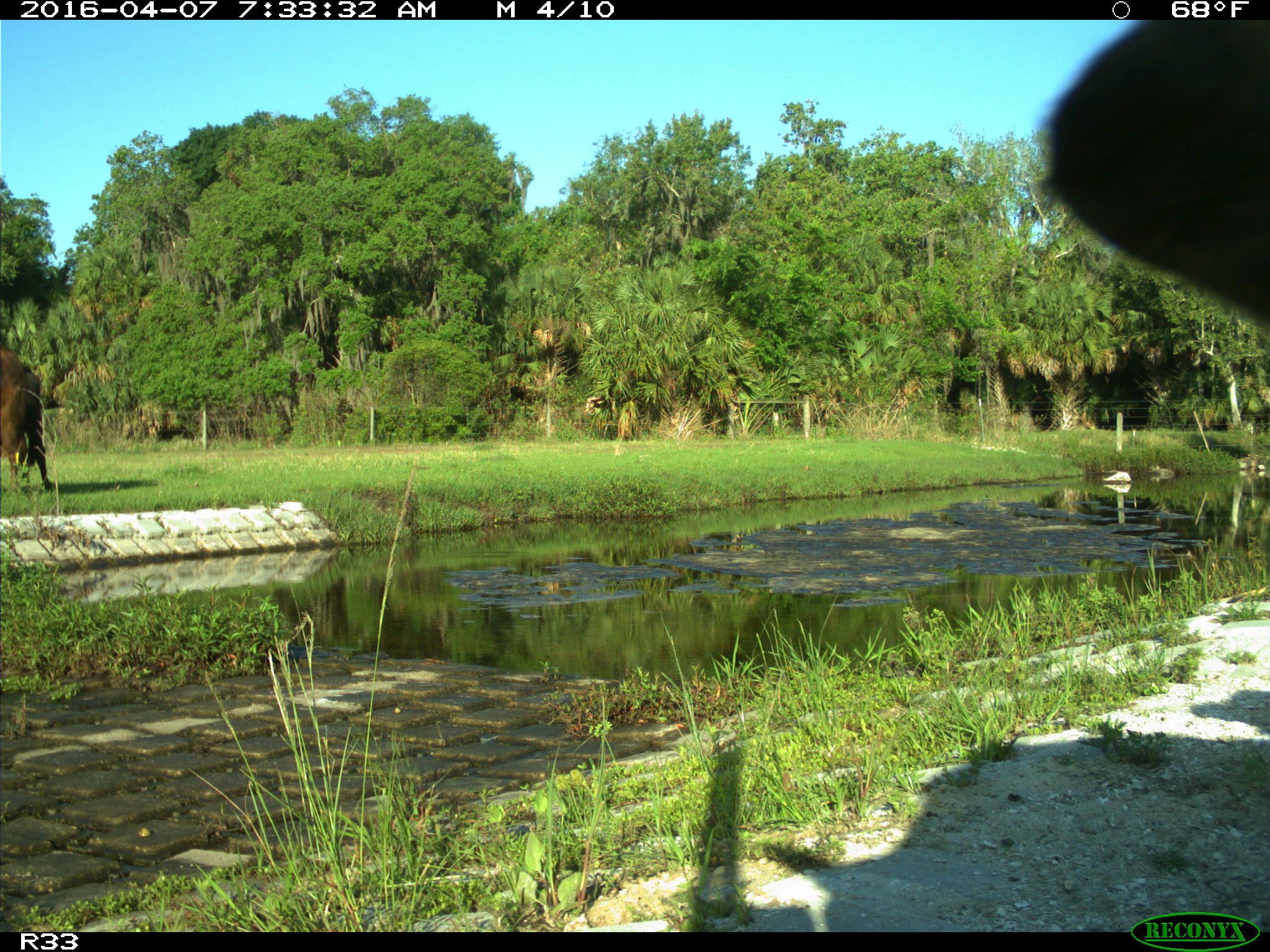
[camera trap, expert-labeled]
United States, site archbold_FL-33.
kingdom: Animalia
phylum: Chordata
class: Mammalia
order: Artiodactyla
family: Bovidae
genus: Bos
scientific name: Bos taurus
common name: domestic cow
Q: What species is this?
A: Bos taurus (domestic cow).